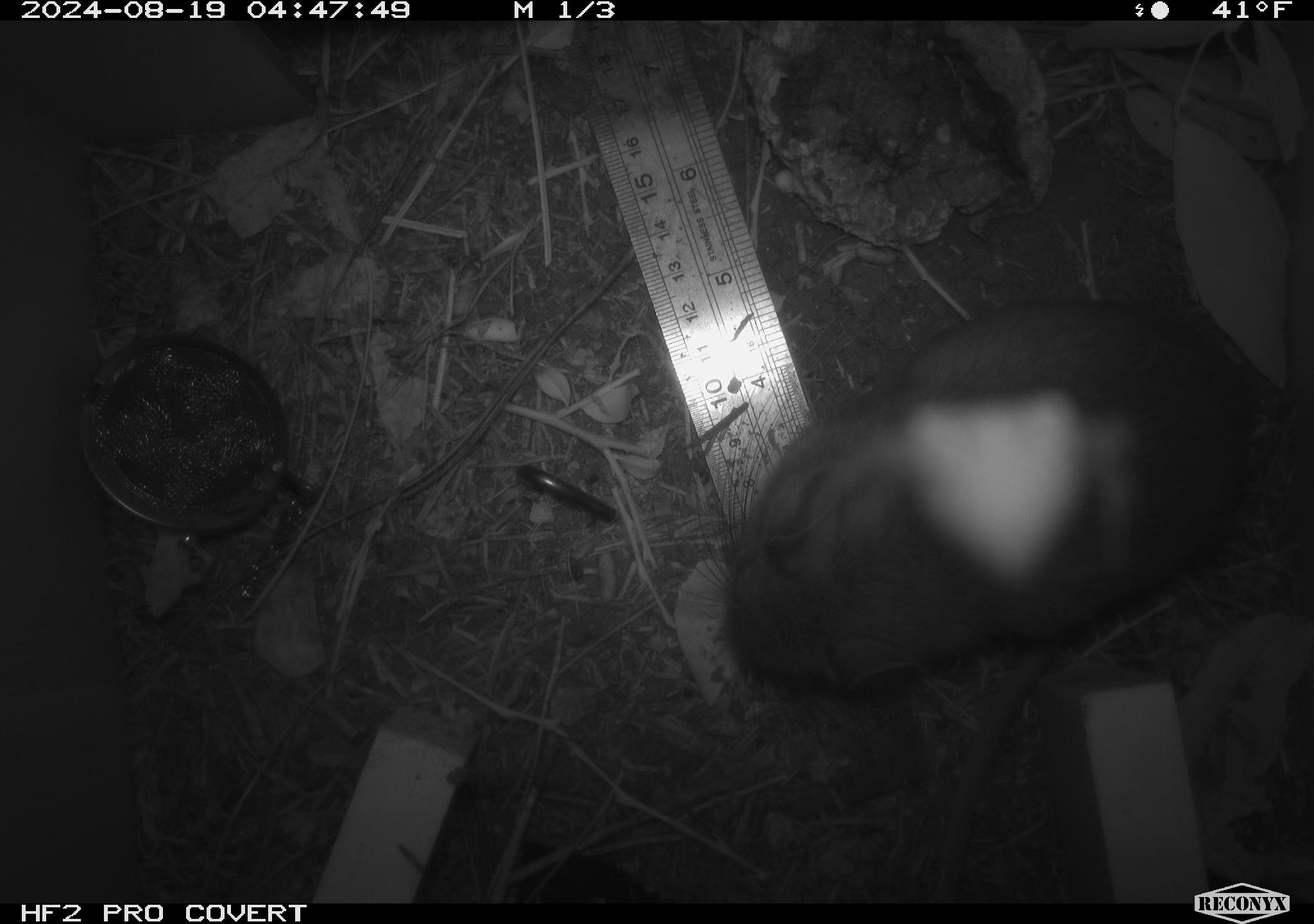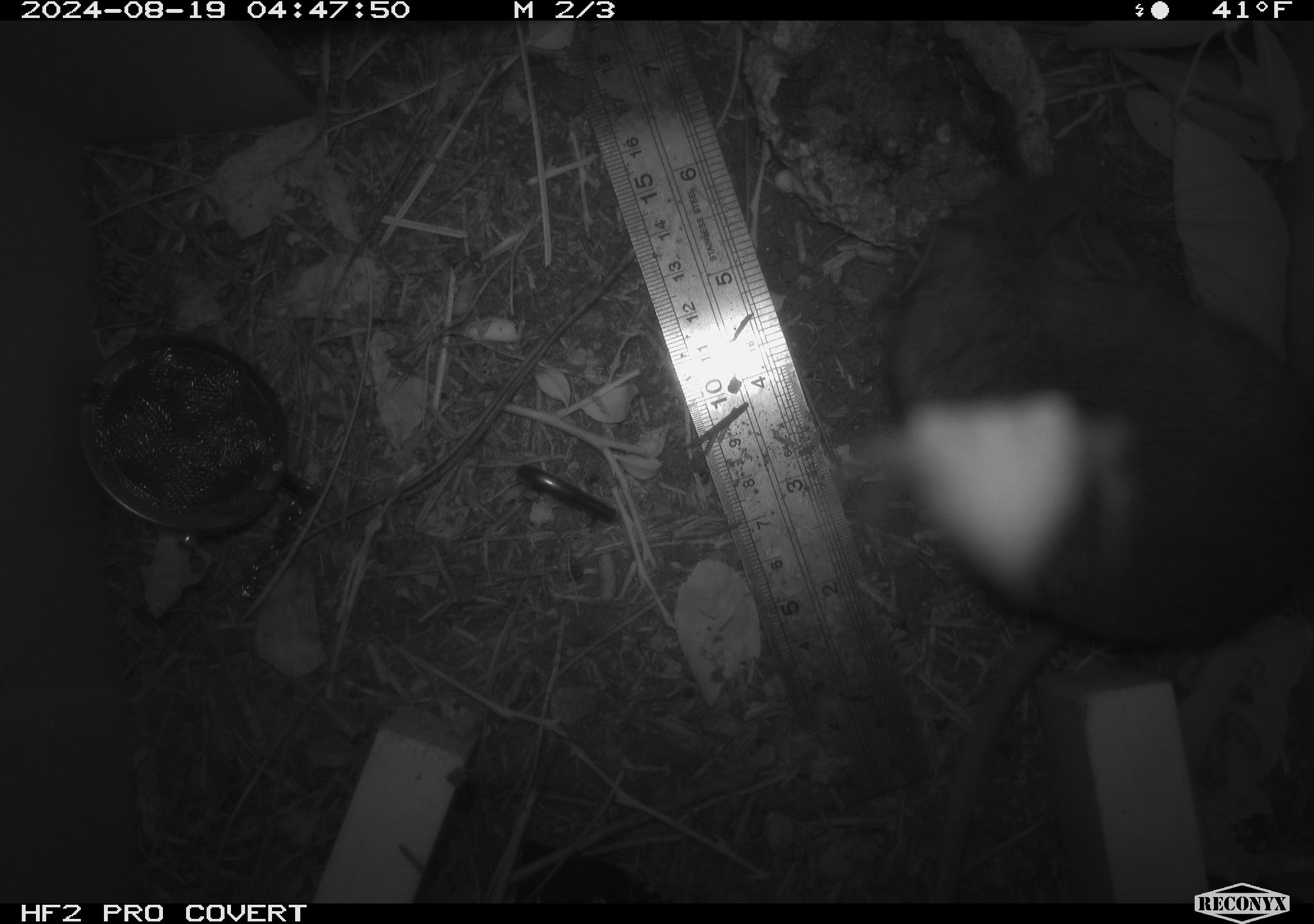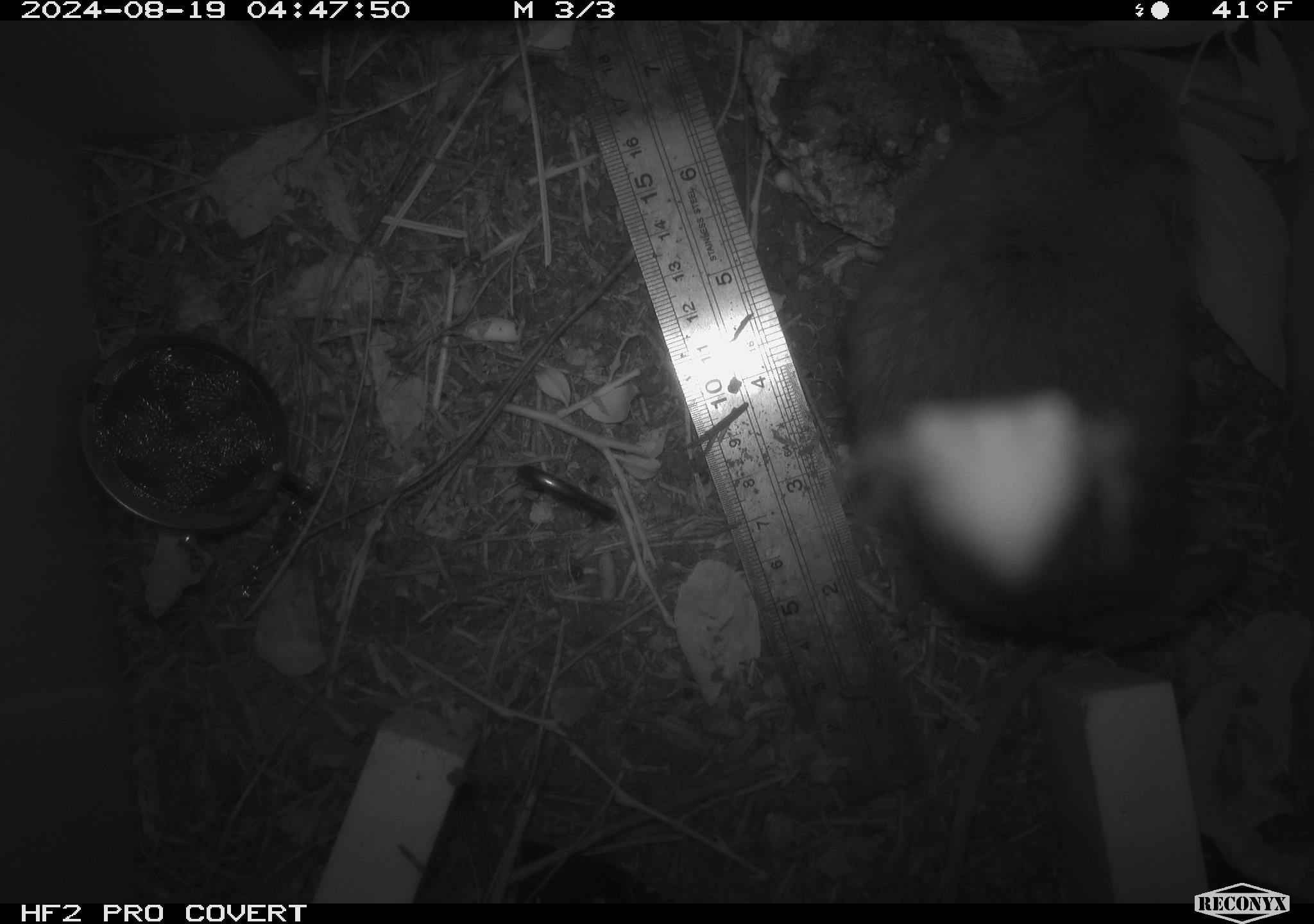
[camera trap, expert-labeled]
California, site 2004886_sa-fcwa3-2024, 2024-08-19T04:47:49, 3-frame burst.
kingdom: Animalia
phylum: Chordata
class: Mammalia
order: Rodentia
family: Cricetidae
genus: Neotoma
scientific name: Neotoma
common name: pack rat or woodrat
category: neotoma species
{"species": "neotoma species (pack rat or woodrat) (Neotoma)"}